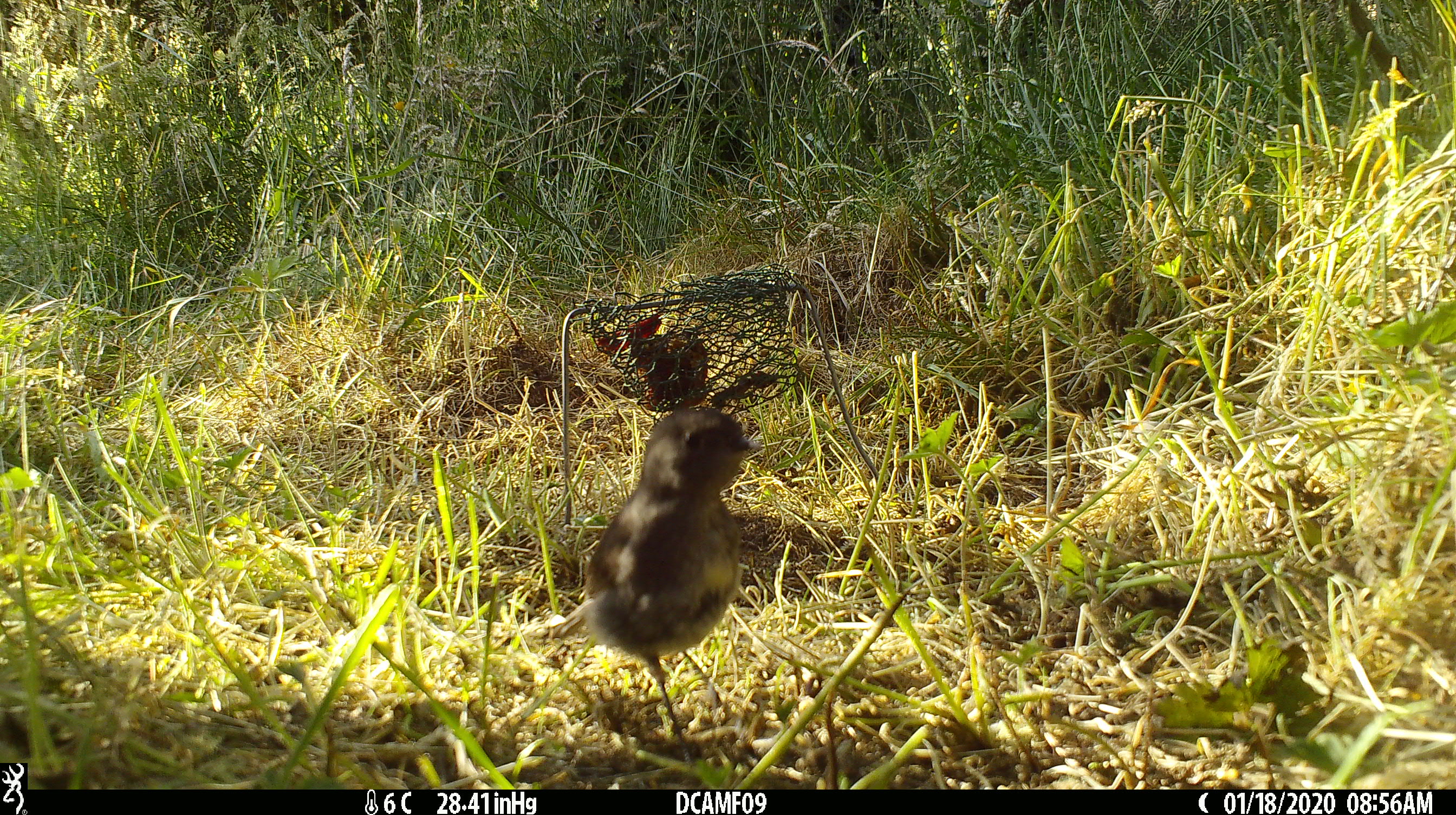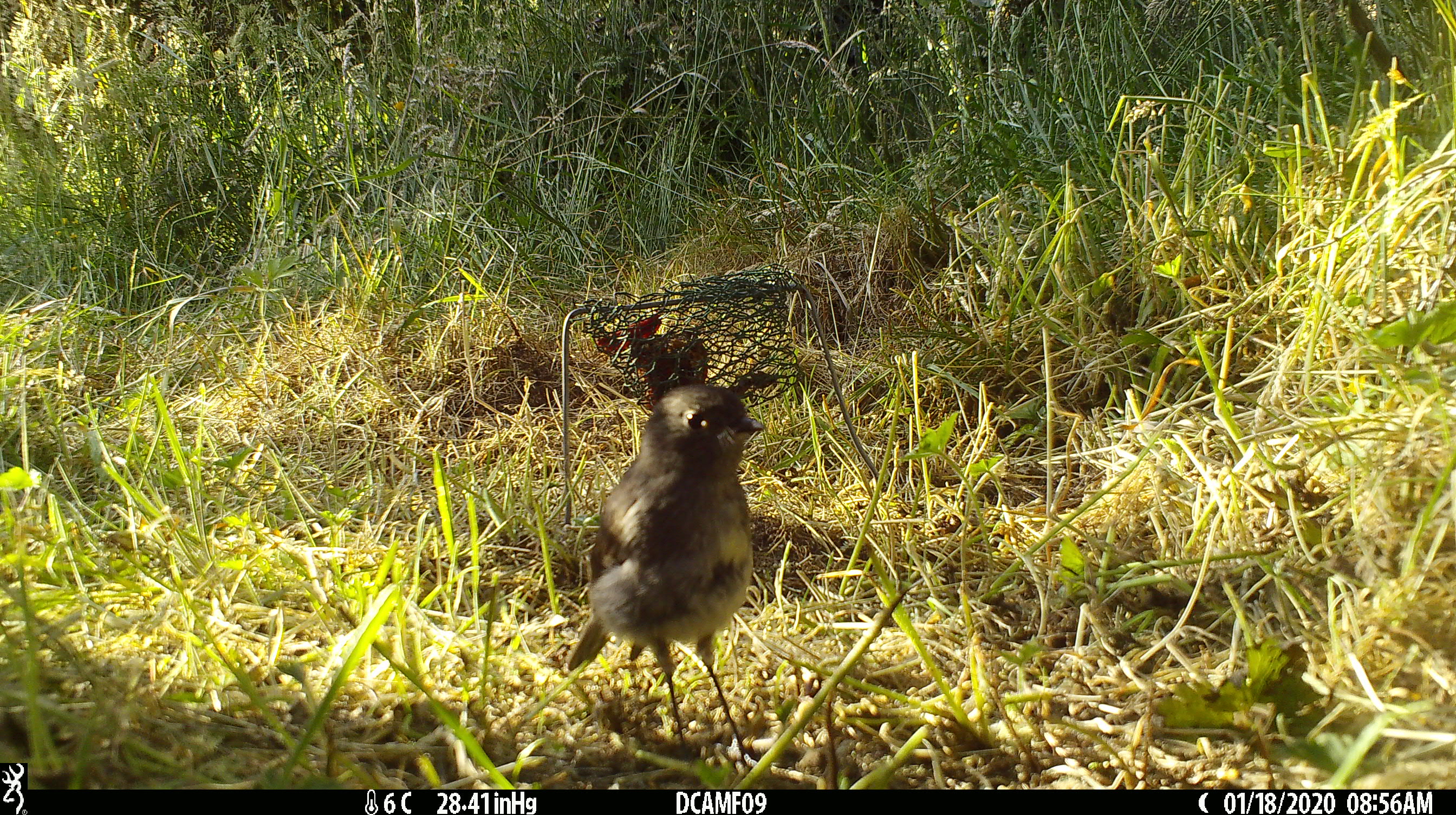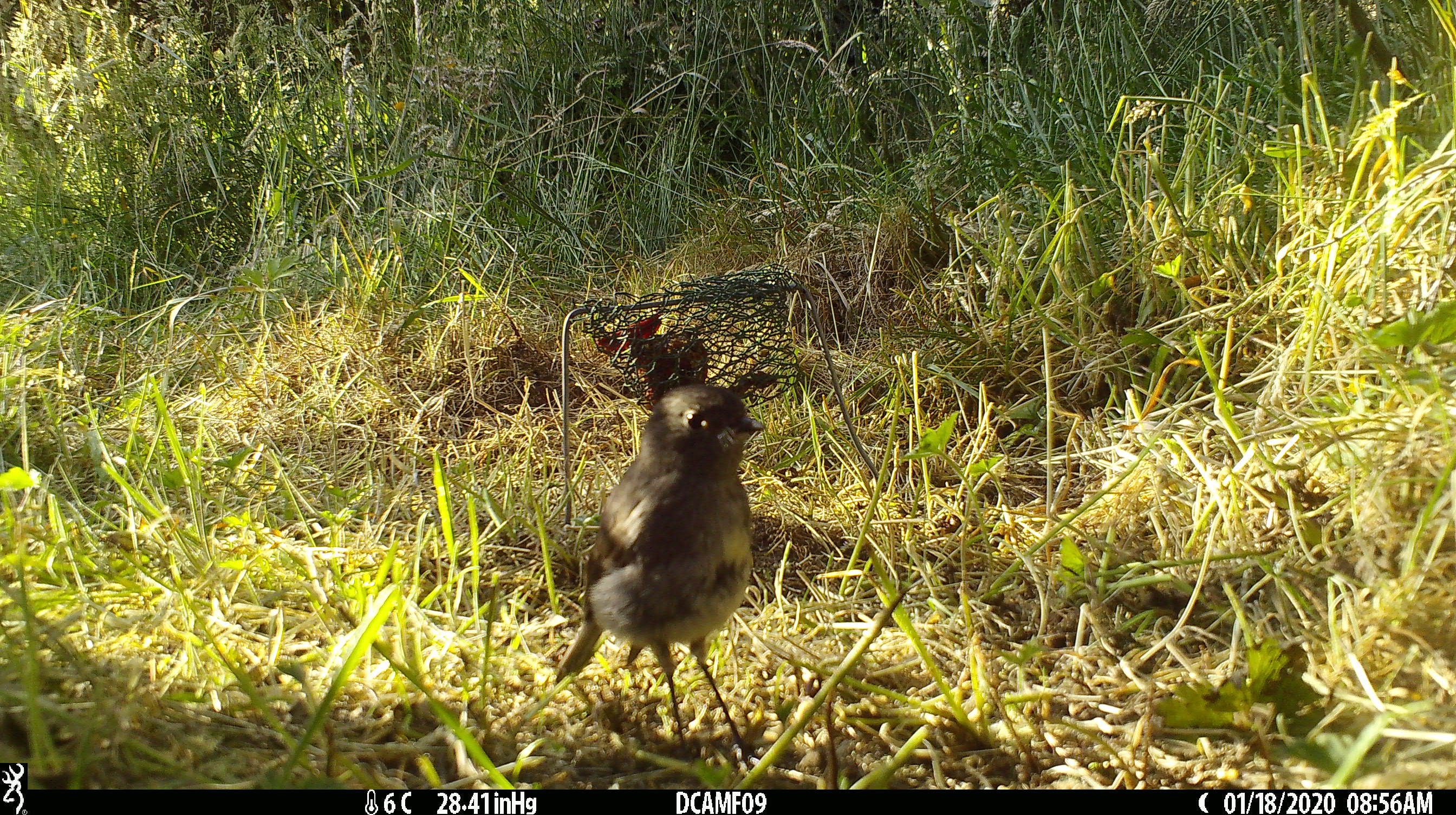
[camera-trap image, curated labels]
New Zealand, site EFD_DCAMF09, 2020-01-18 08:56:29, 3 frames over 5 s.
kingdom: Animalia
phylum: Chordata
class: Aves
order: Passeriformes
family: Petroicidae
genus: Petroica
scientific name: Petroica australis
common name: new zealand robin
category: robin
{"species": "robin (new zealand robin) (Petroica australis)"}